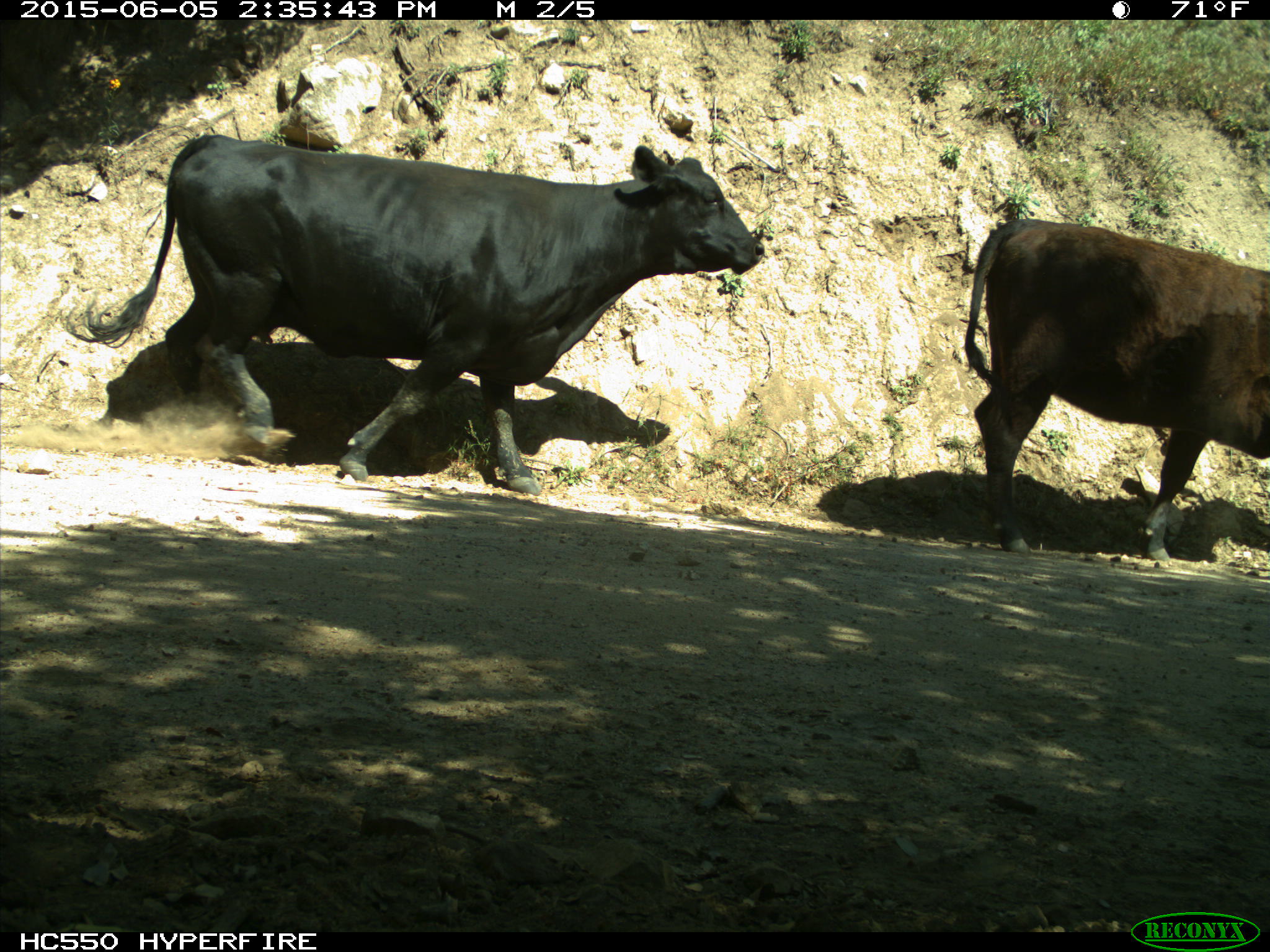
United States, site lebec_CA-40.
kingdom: Animalia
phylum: Chordata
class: Mammalia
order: Artiodactyla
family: Bovidae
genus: Bos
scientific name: Bos taurus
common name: domestic cow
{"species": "Bos taurus (domestic cow)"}